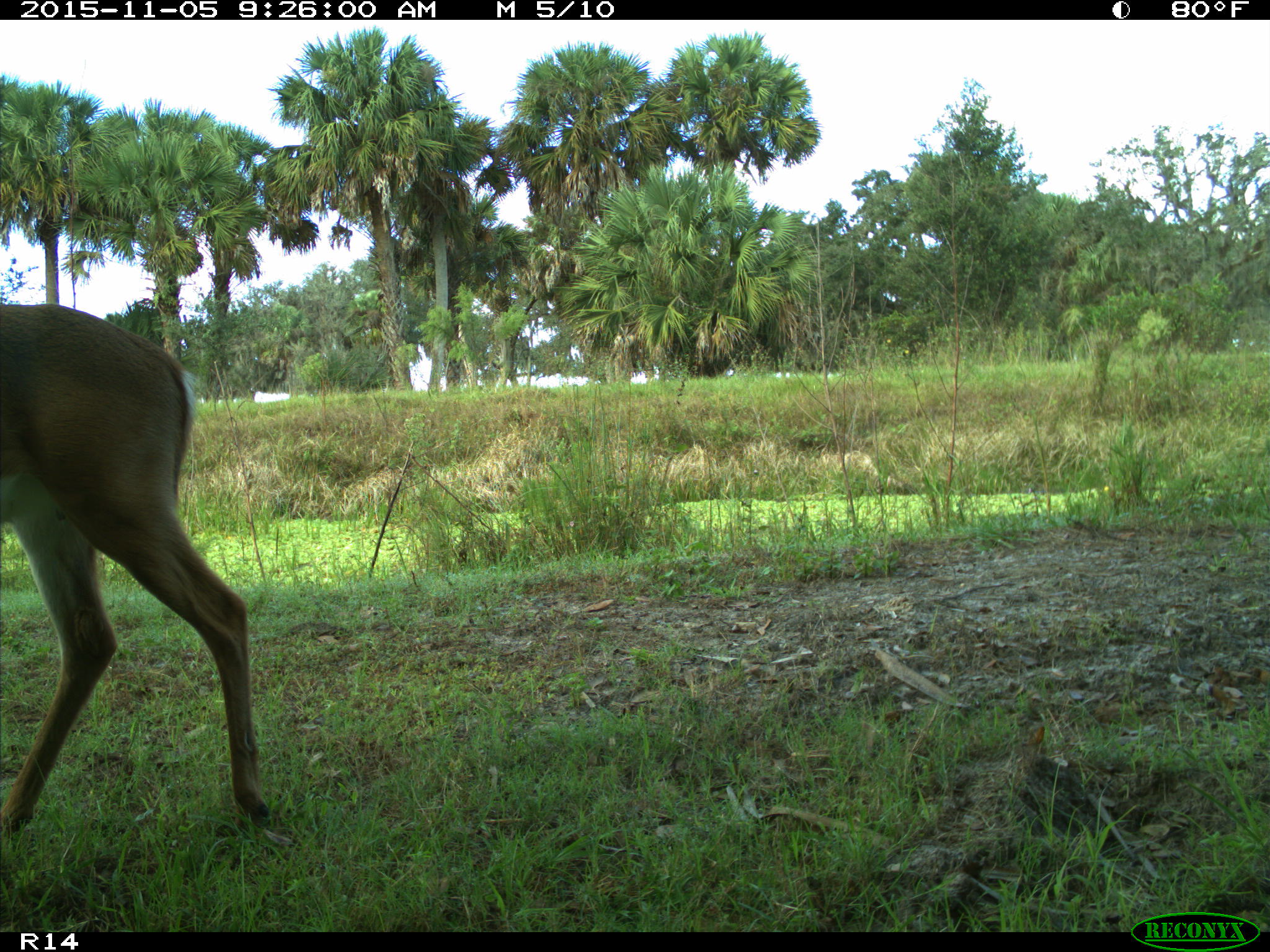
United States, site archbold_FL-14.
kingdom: Animalia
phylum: Chordata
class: Mammalia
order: Artiodactyla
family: Cervidae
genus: Odocoileus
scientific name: Odocoileus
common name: deer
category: unidentified deer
Unidentified deer (deer) (Odocoileus).